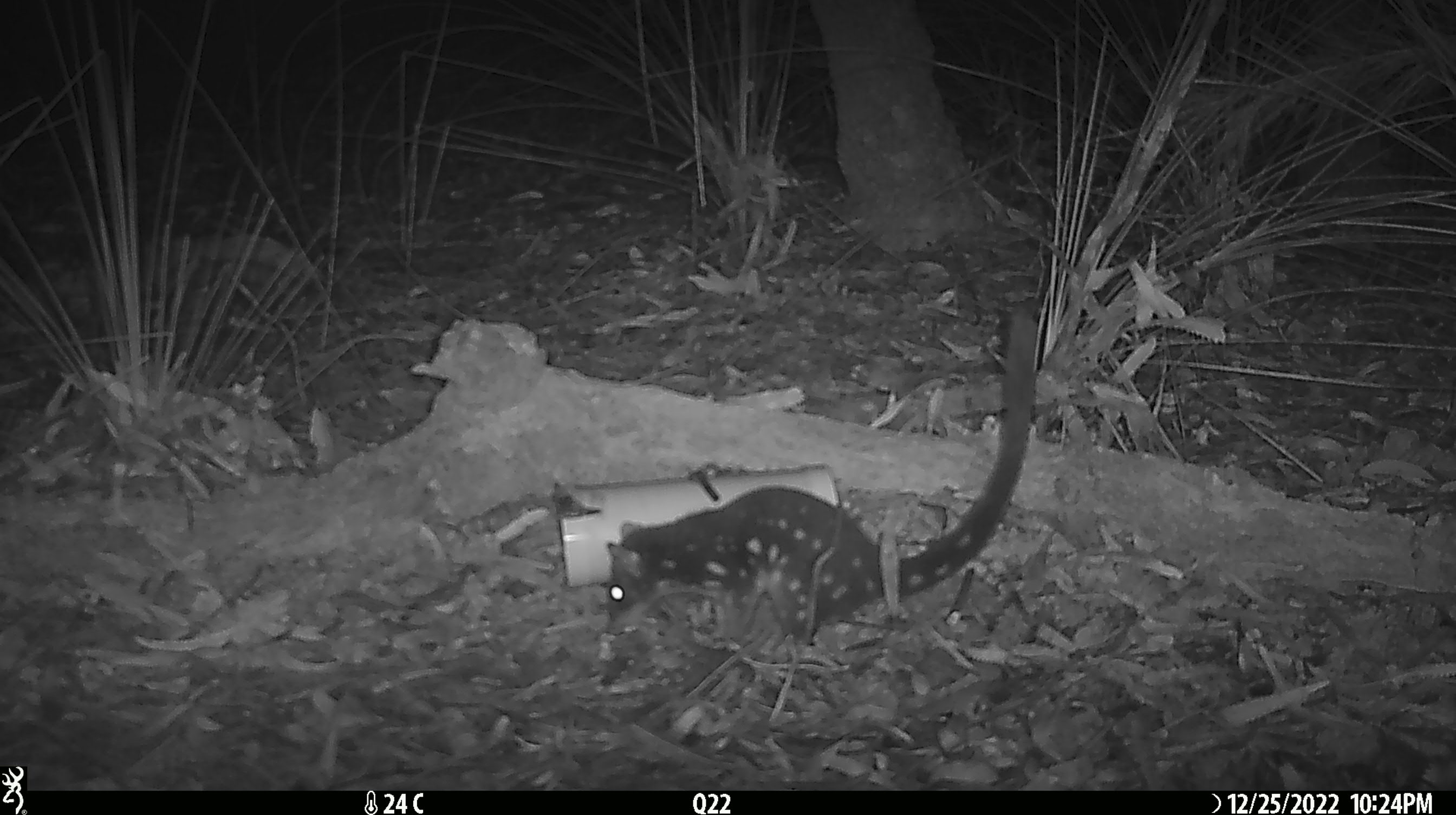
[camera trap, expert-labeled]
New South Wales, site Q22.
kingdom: Animalia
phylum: Chordata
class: Mammalia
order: Dasyuromorphia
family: Dasyuridae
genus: Dasyurus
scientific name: Dasyurus maculatus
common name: spotted-tailed quoll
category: quoll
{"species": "quoll (spotted-tailed quoll) (Dasyurus maculatus)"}